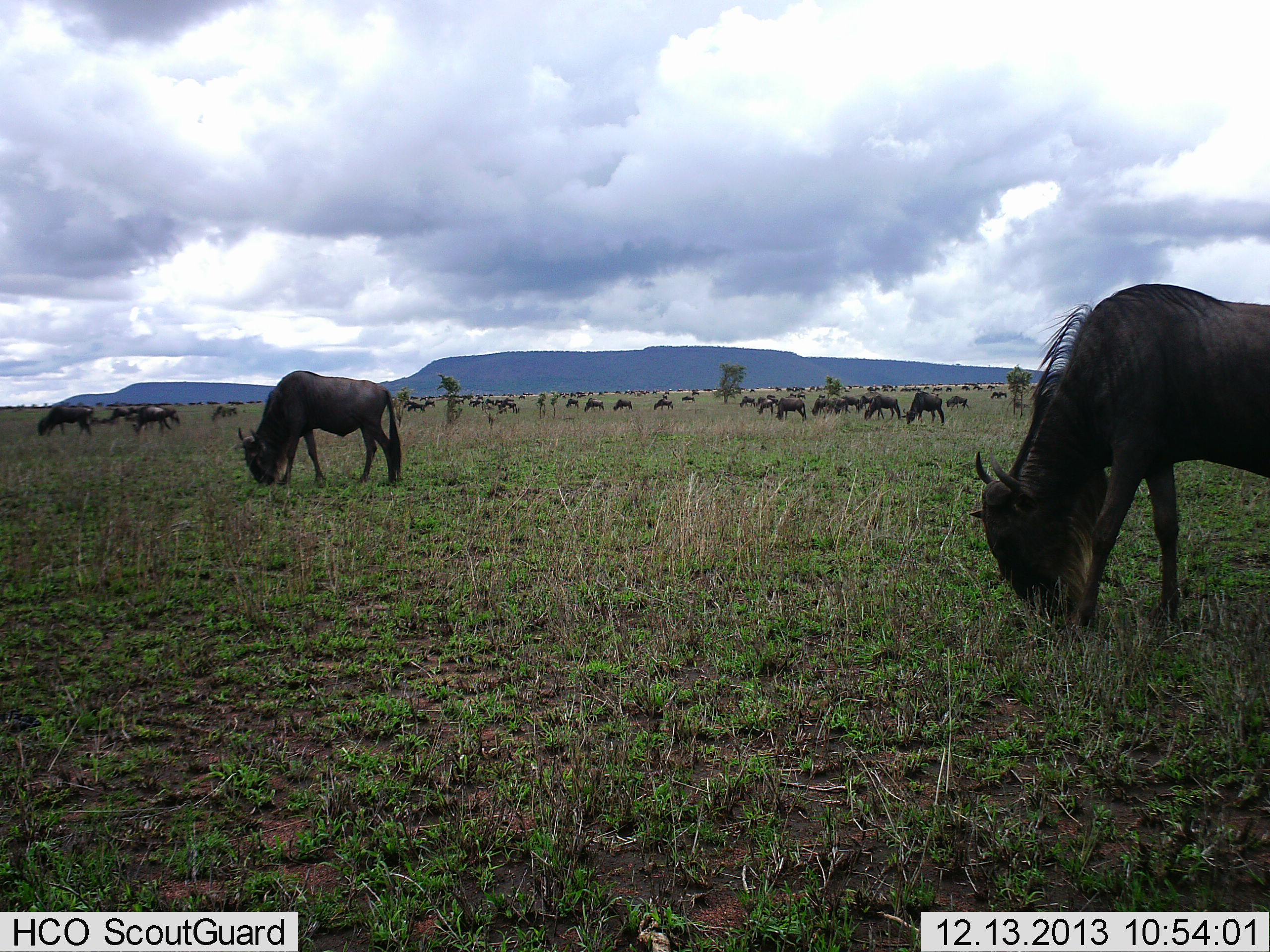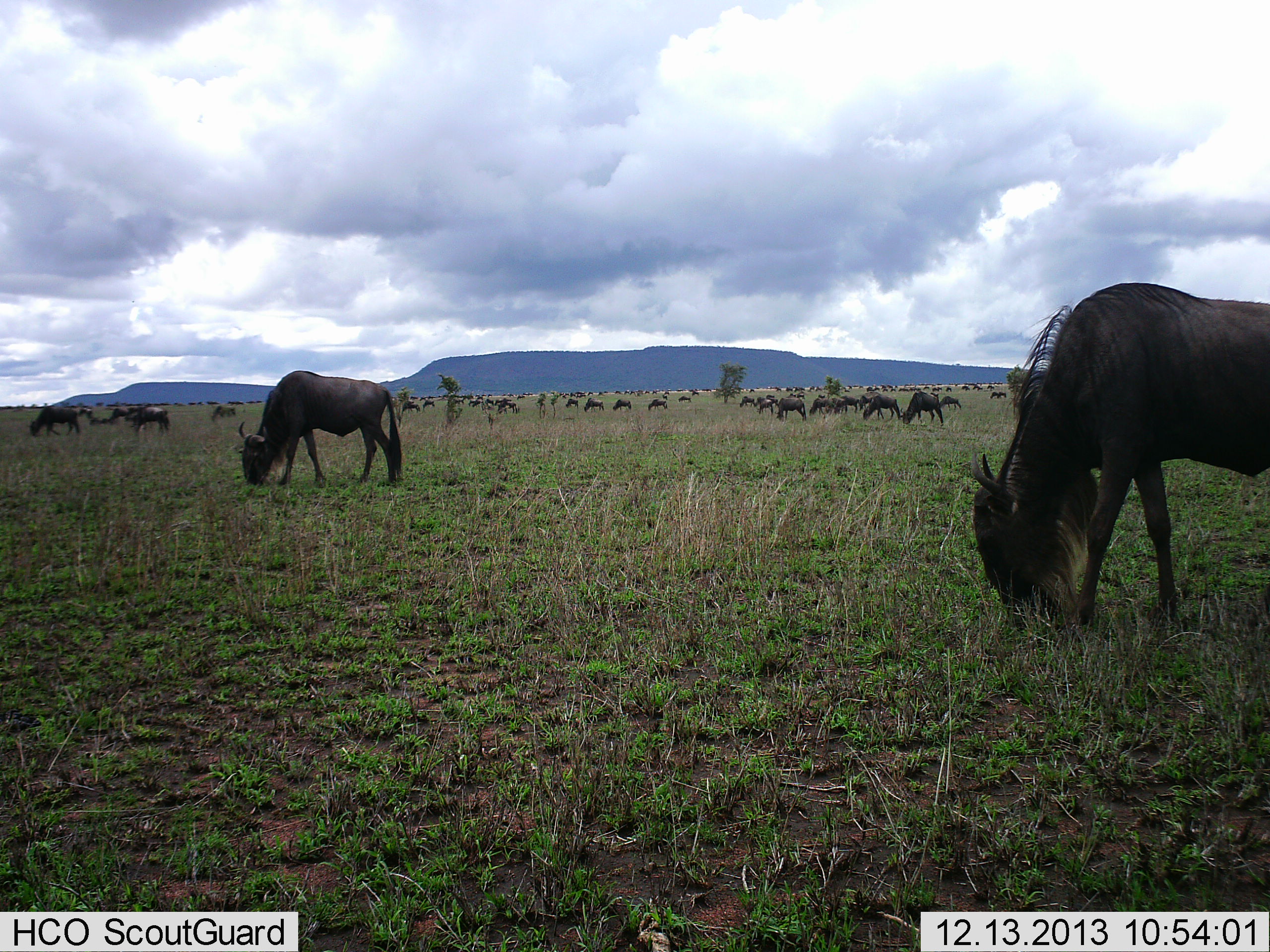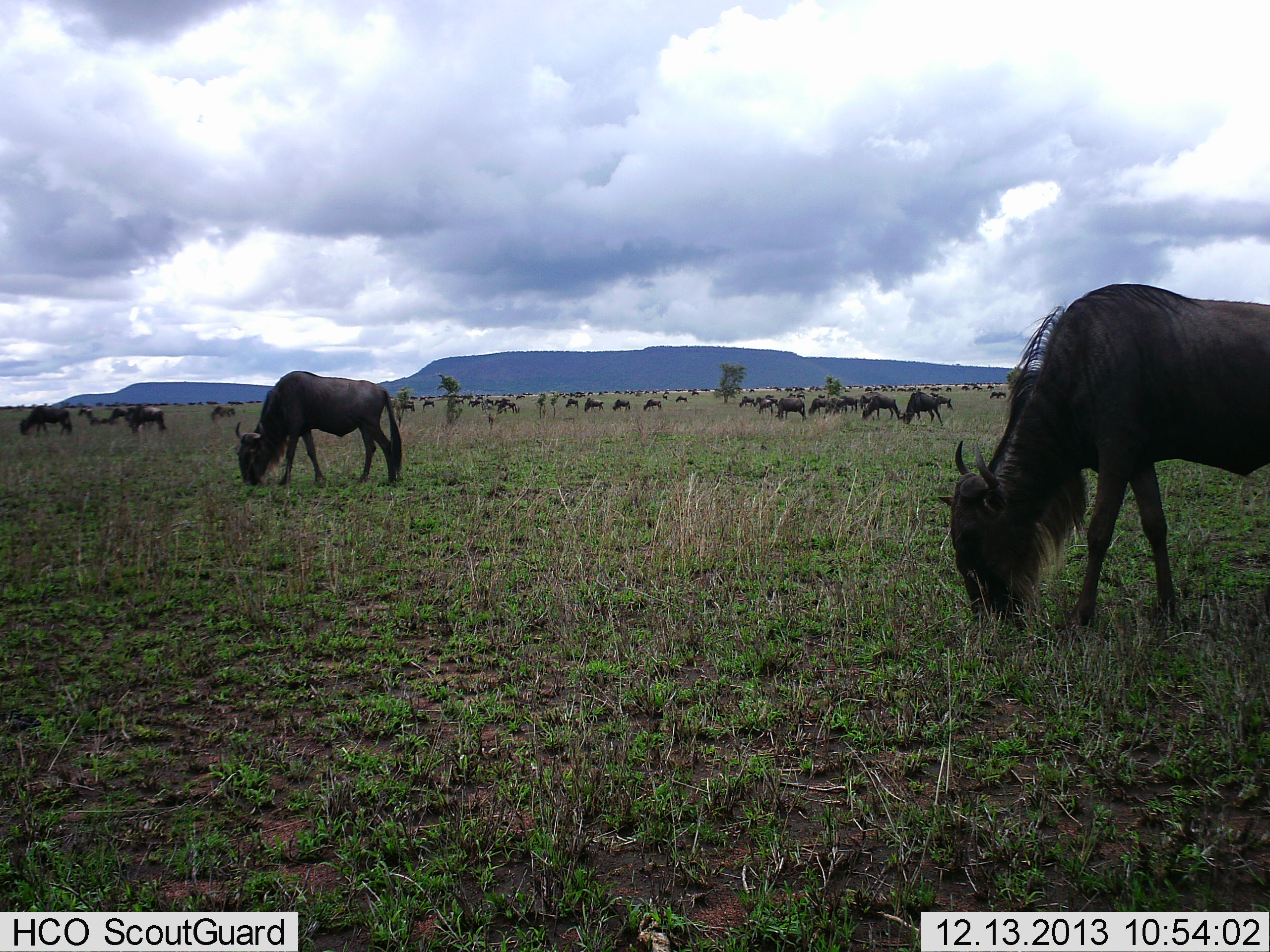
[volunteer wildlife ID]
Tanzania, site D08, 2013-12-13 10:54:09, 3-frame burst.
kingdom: Animalia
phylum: Chordata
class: Mammalia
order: Artiodactyla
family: Bovidae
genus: Connochaetes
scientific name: Connochaetes taurinus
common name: blue wildebeest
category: wildebeest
Wildebeest (blue wildebeest) (Connochaetes taurinus), count 51+. Behavior (volunteer vote fractions): standing 20%, resting 0%, moving 20%, interacting 0%. Young present (vote fraction): 0%. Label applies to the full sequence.